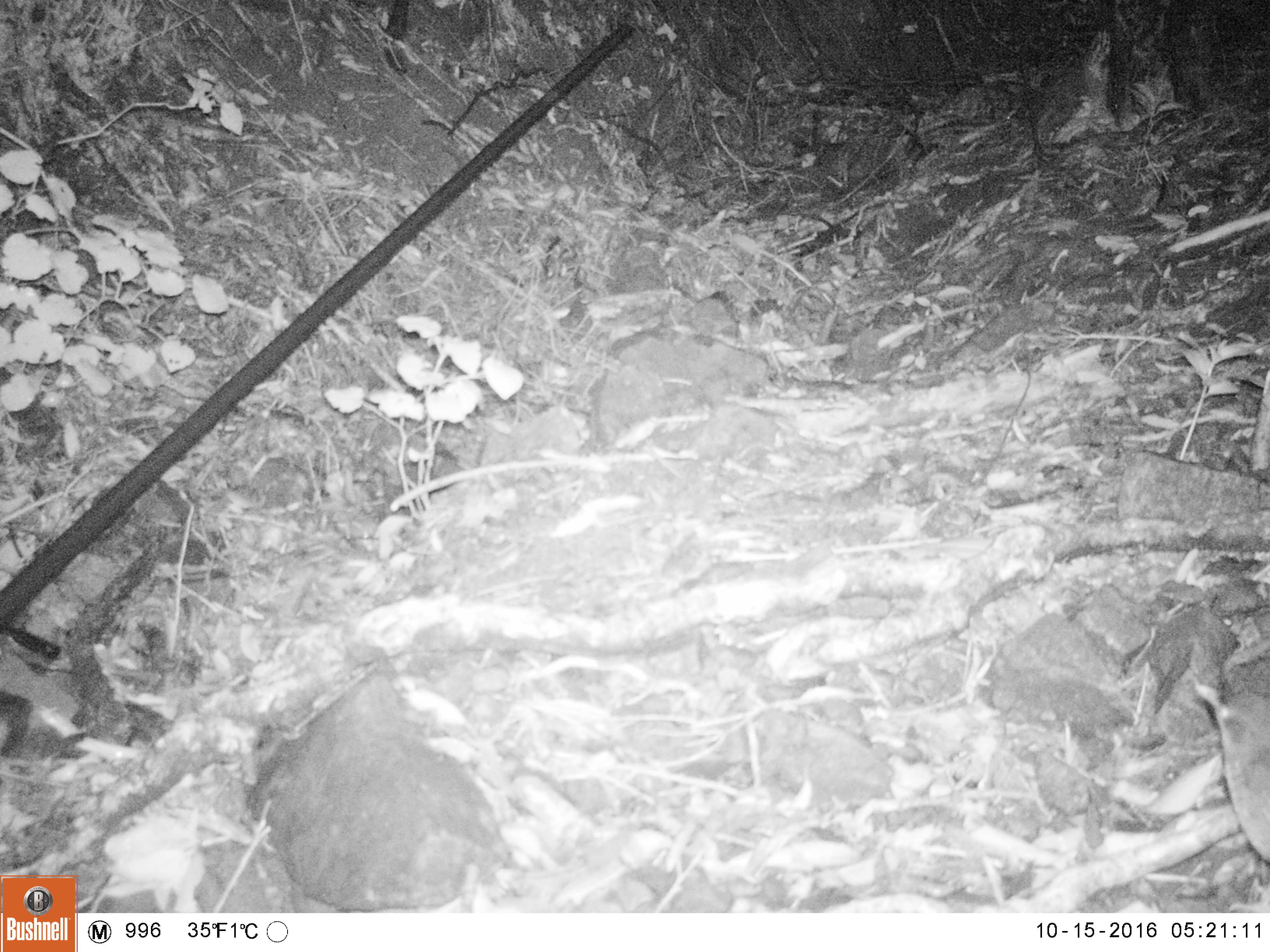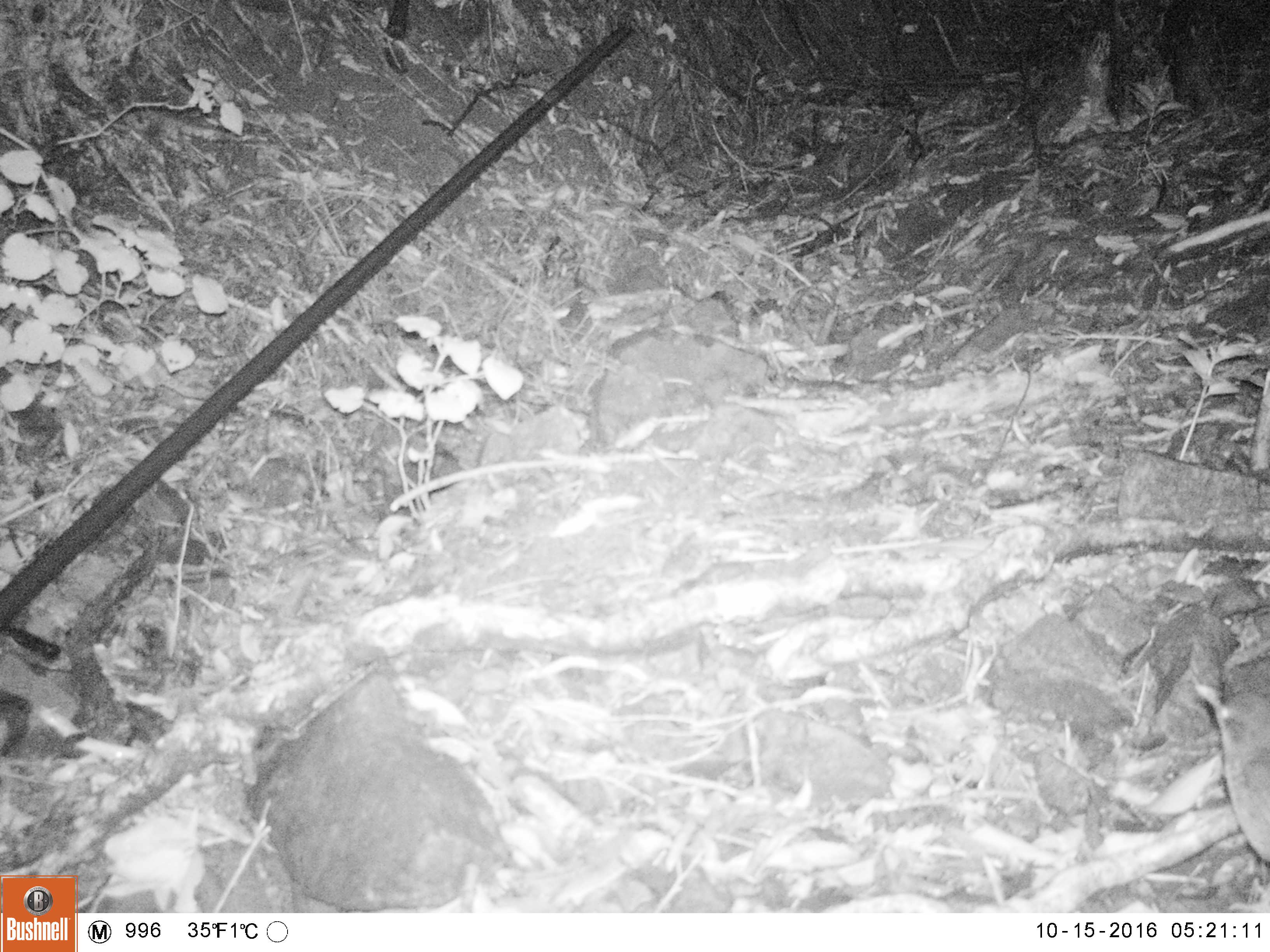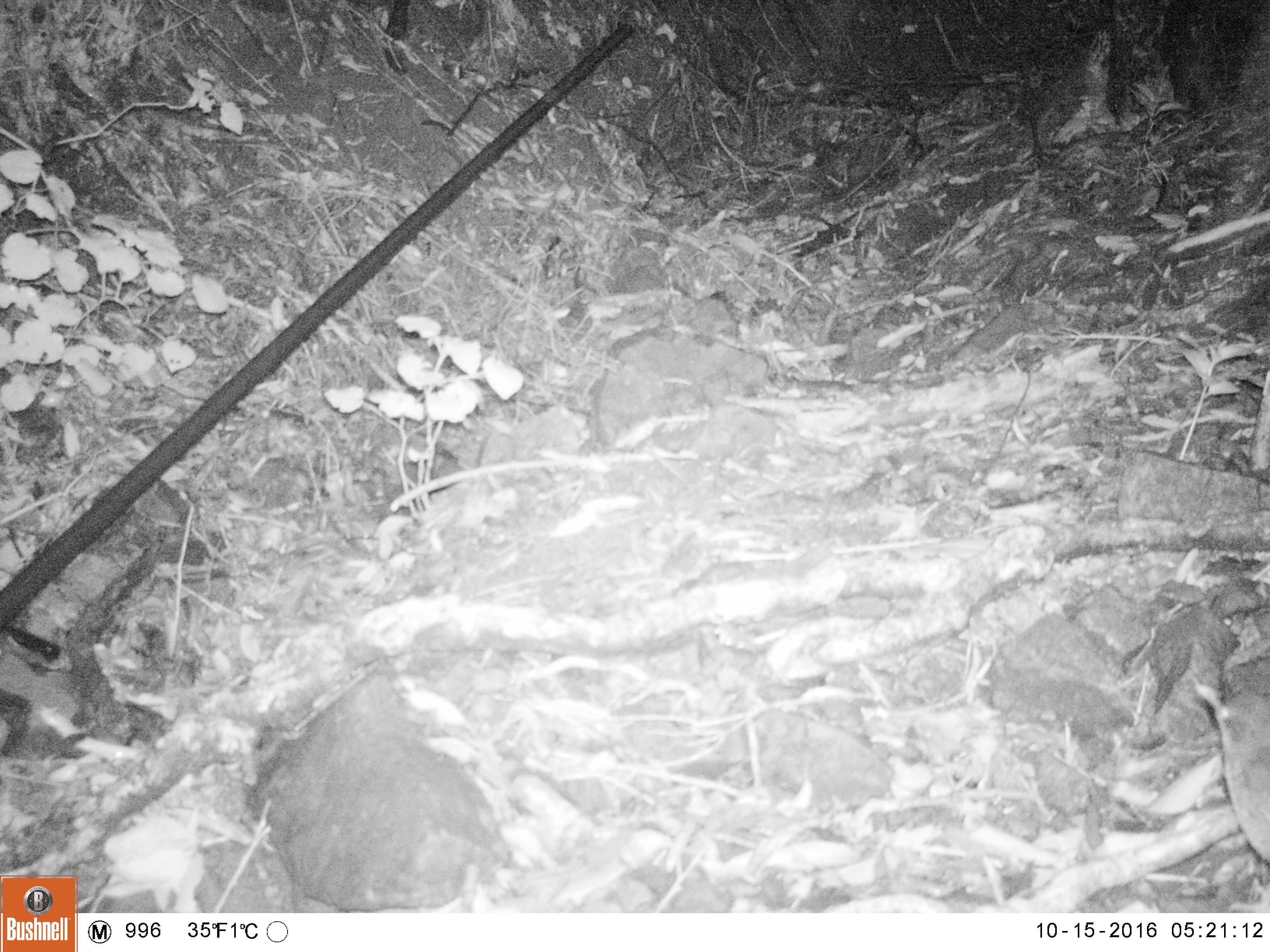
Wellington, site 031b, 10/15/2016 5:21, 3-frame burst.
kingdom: Animalia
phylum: Chordata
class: Aves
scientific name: Aves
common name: bird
Bird (Aves).